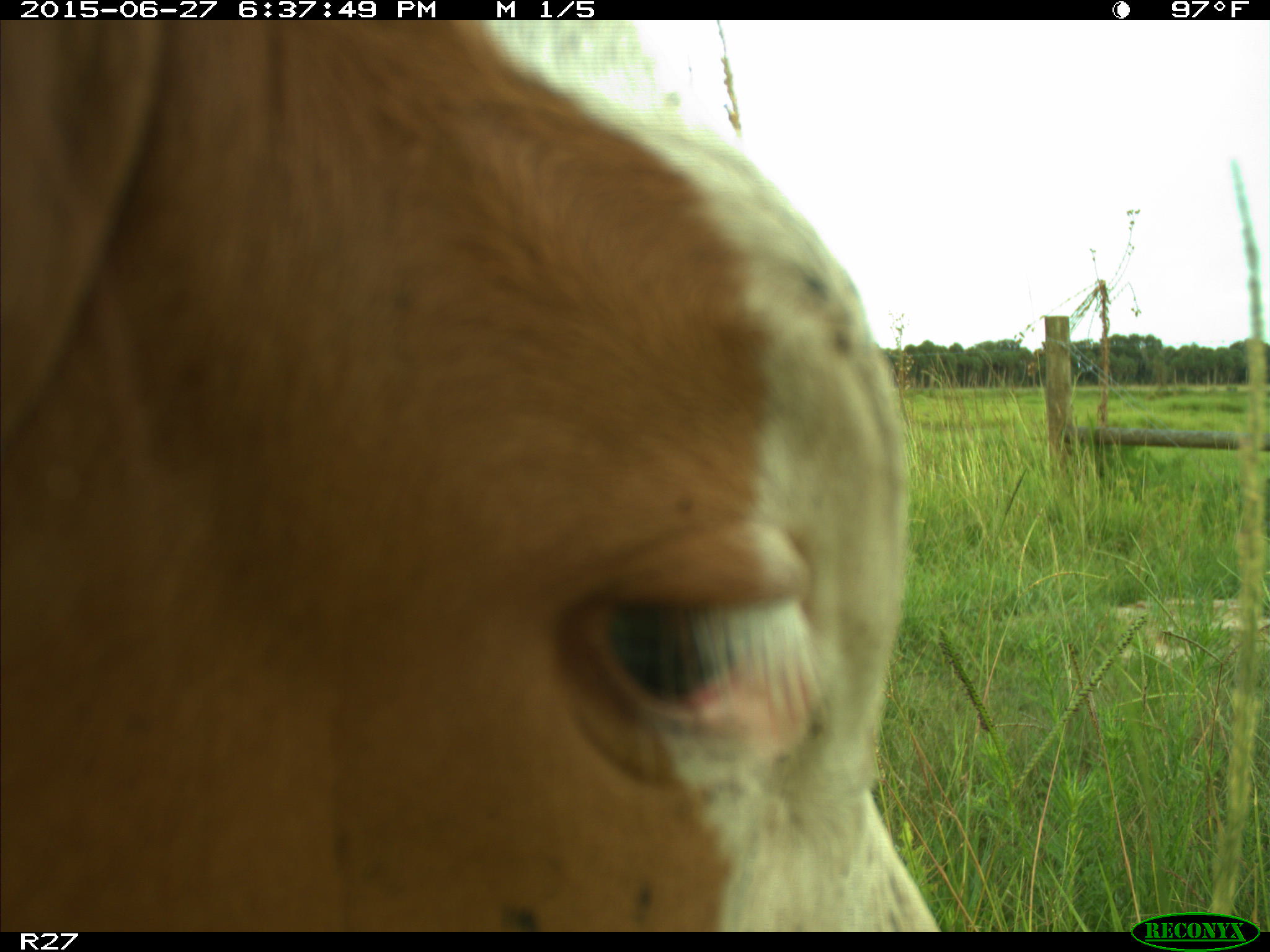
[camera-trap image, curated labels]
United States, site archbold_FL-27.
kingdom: Animalia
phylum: Chordata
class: Mammalia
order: Artiodactyla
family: Bovidae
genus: Bos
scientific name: Bos taurus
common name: domestic cow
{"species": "Bos taurus (domestic cow)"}